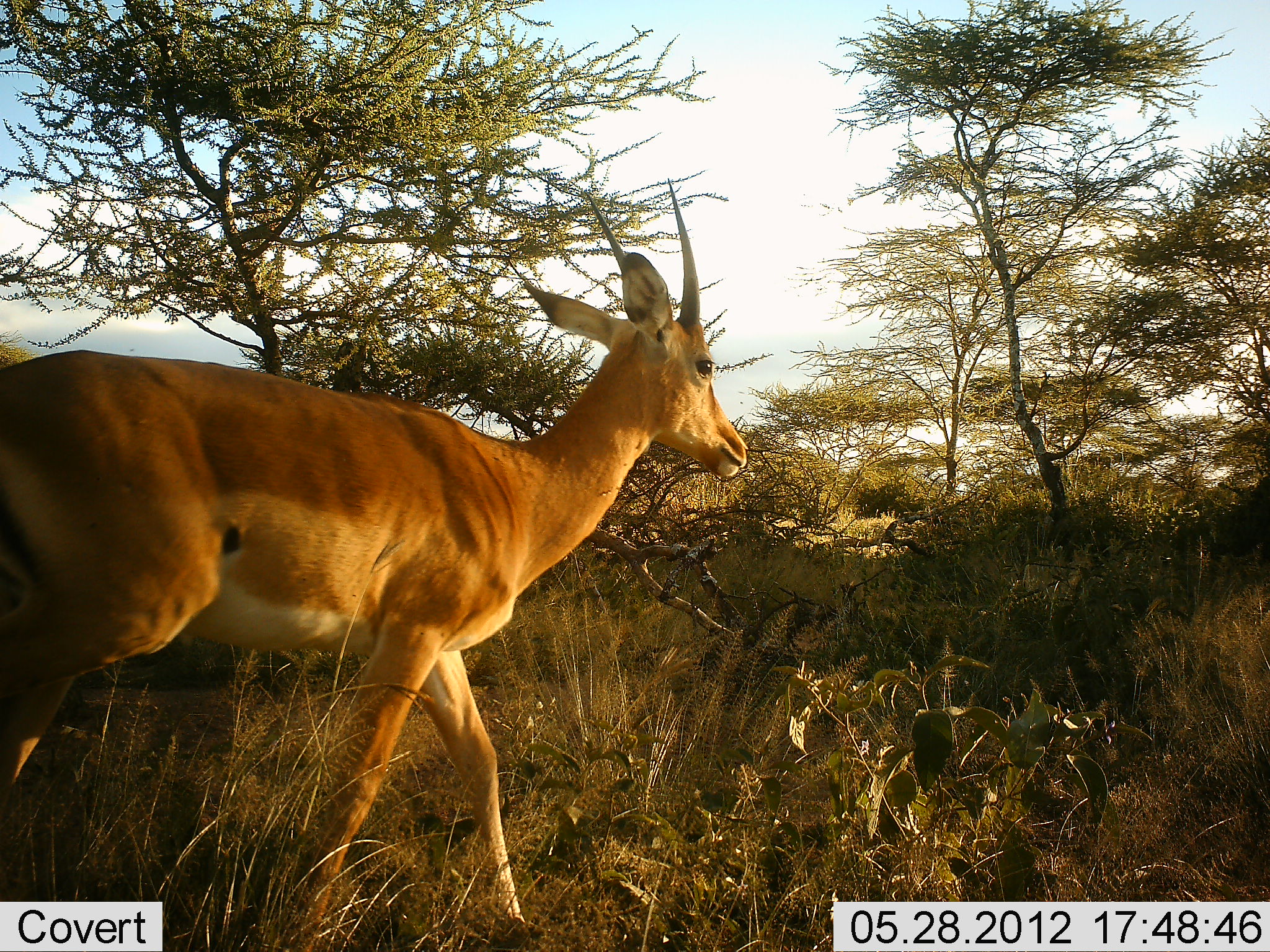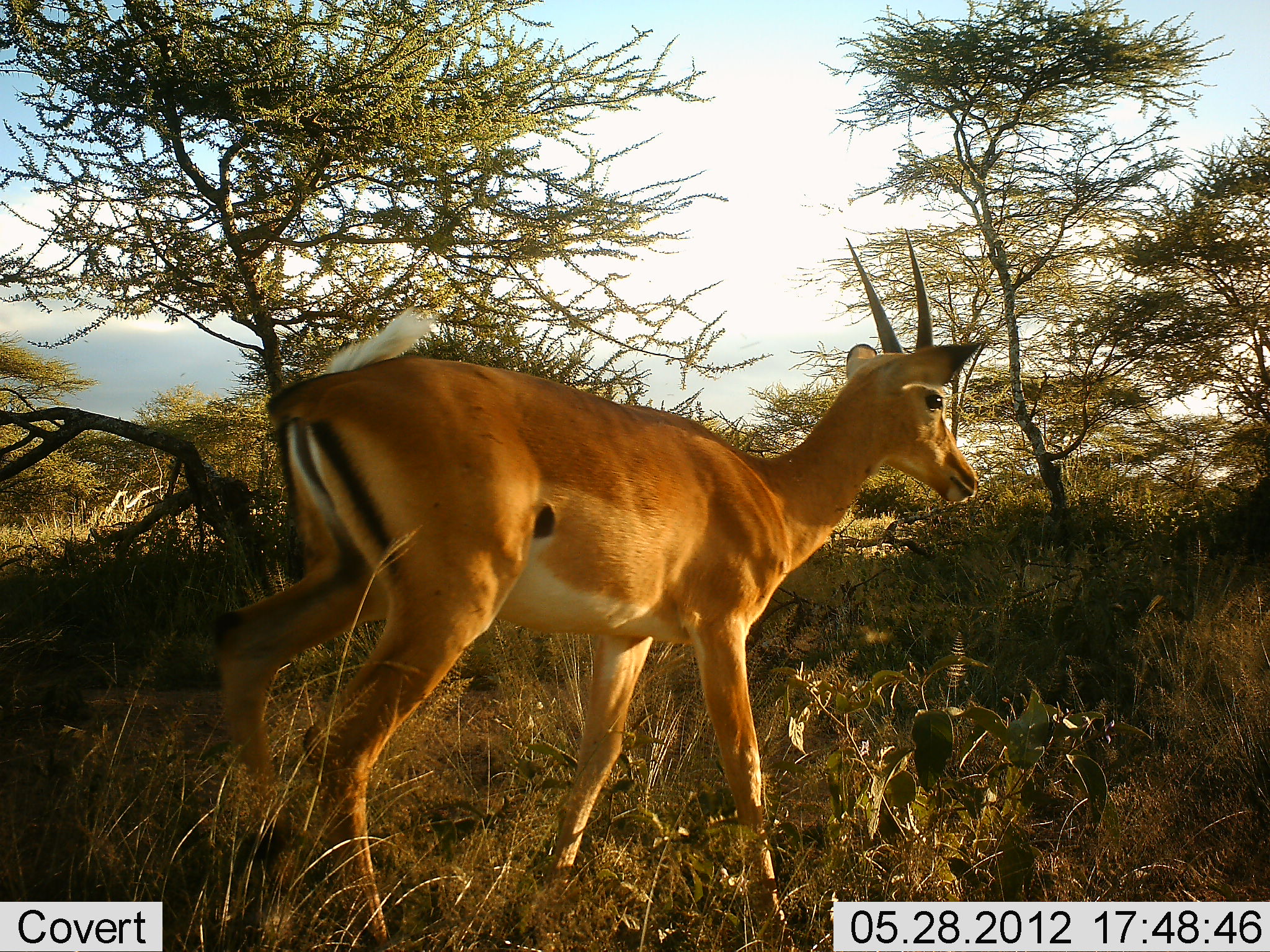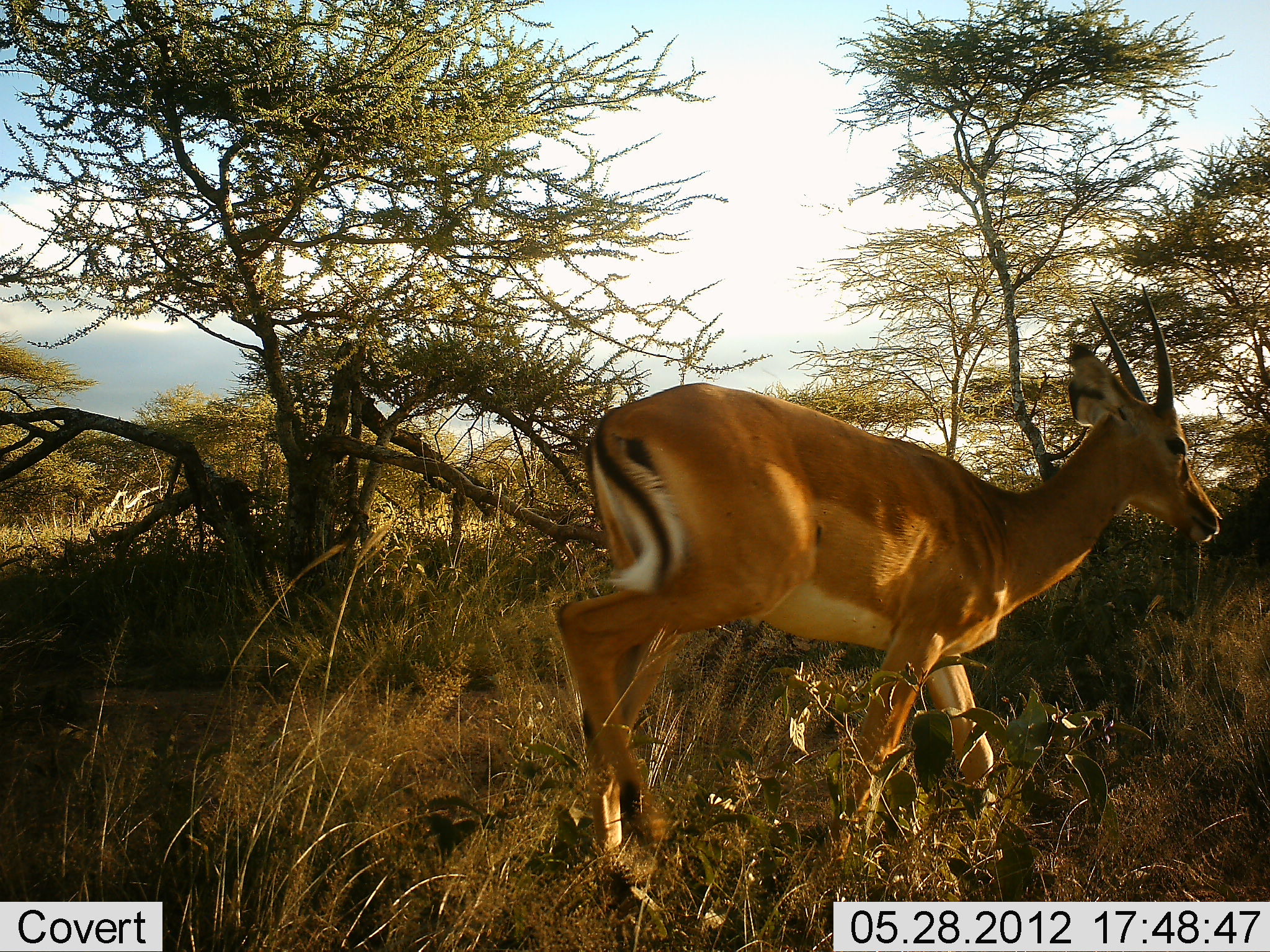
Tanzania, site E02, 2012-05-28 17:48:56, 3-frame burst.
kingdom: Animalia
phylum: Chordata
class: Mammalia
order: Artiodactyla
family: Bovidae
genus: Nanger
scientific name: Nanger granti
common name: grant's gazelle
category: gazellegrants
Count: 1.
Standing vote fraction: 40%.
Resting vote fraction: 0%.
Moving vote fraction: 60%.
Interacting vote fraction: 0%.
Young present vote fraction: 0%.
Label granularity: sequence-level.